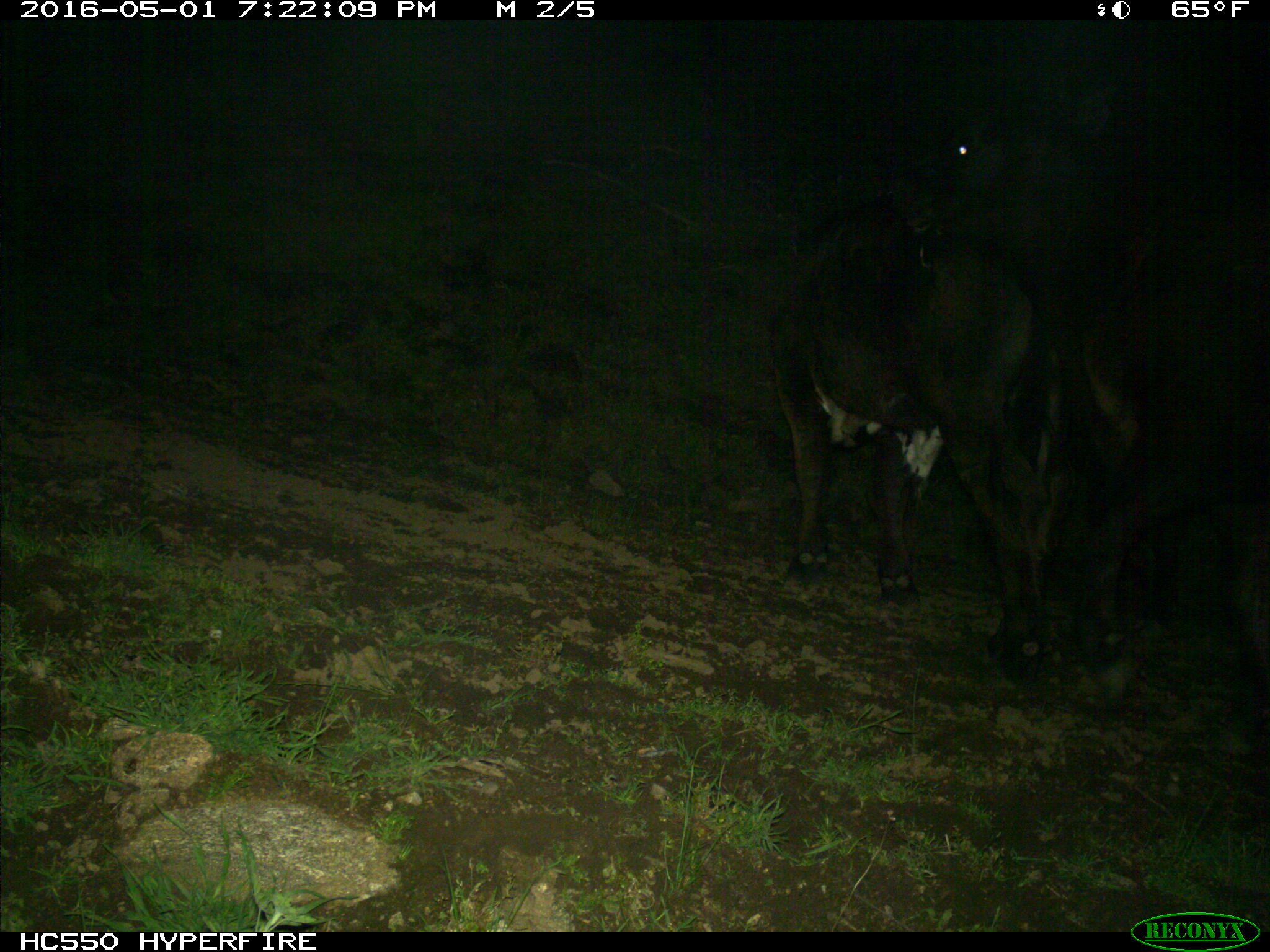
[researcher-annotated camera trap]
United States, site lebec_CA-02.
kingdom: Animalia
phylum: Chordata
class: Mammalia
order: Artiodactyla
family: Bovidae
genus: Bos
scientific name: Bos taurus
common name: domestic cow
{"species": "Bos taurus (domestic cow)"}